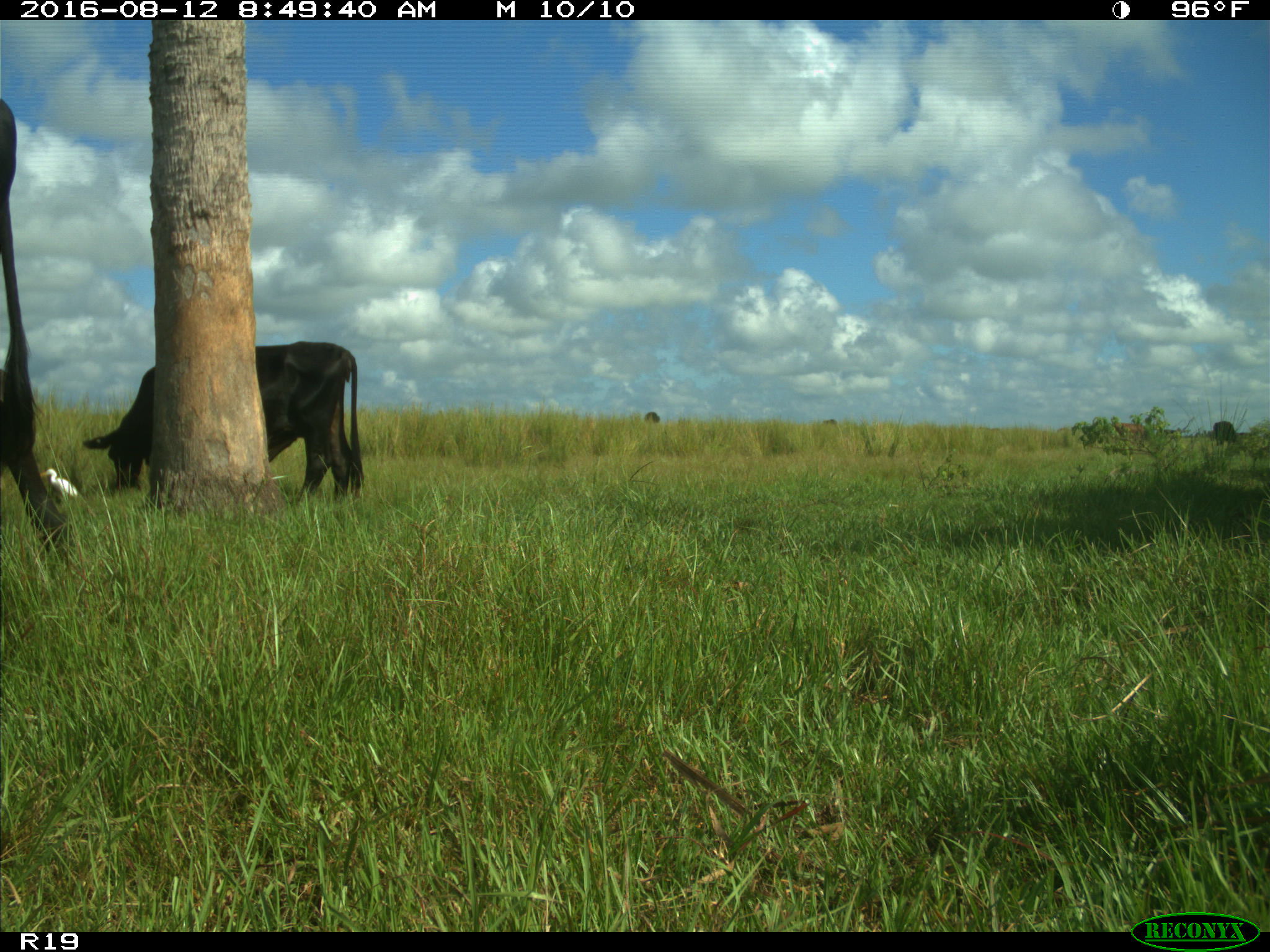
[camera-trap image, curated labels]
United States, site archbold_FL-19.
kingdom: Animalia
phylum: Chordata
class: Mammalia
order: Artiodactyla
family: Bovidae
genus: Bos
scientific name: Bos taurus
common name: domestic cow